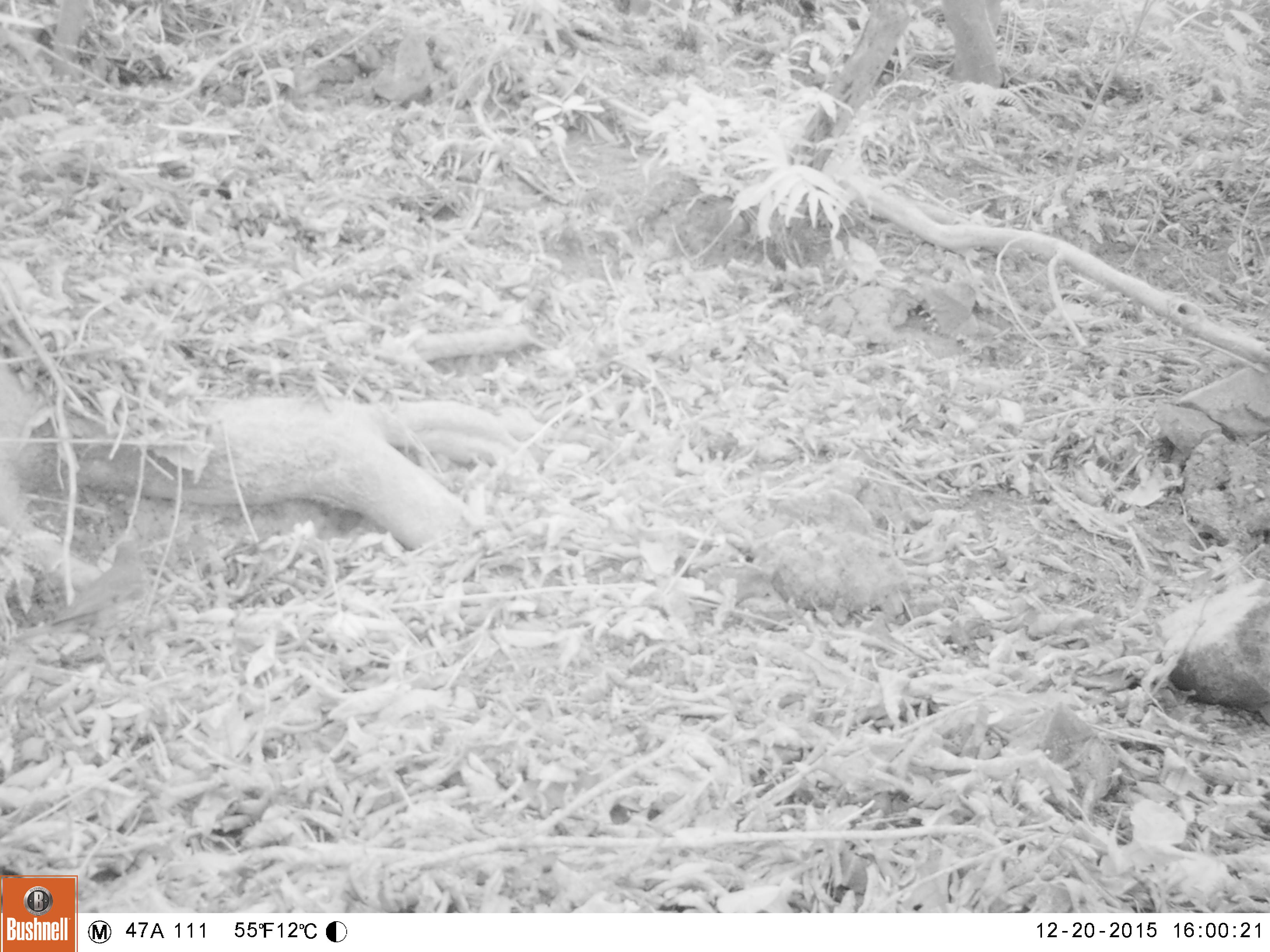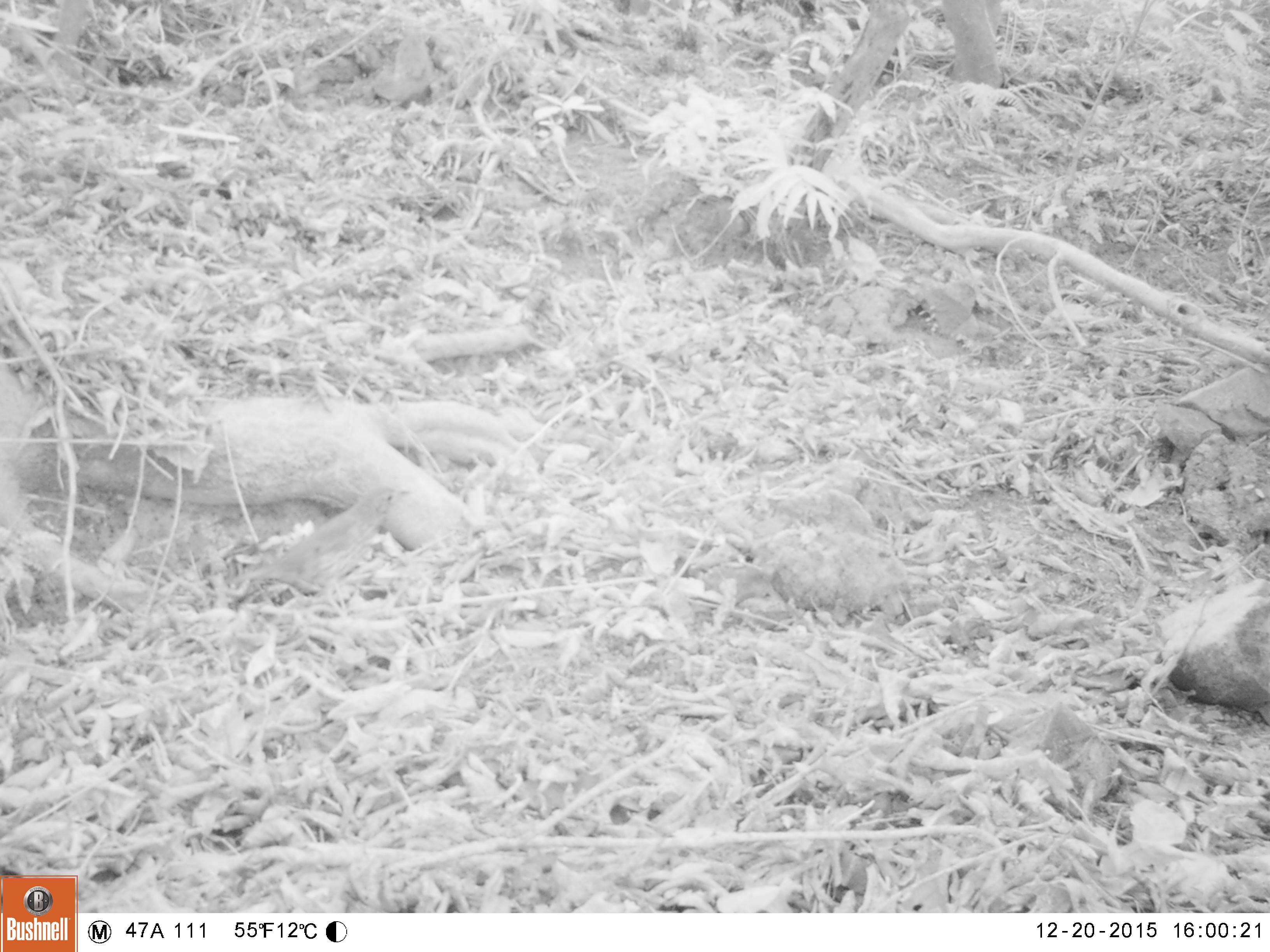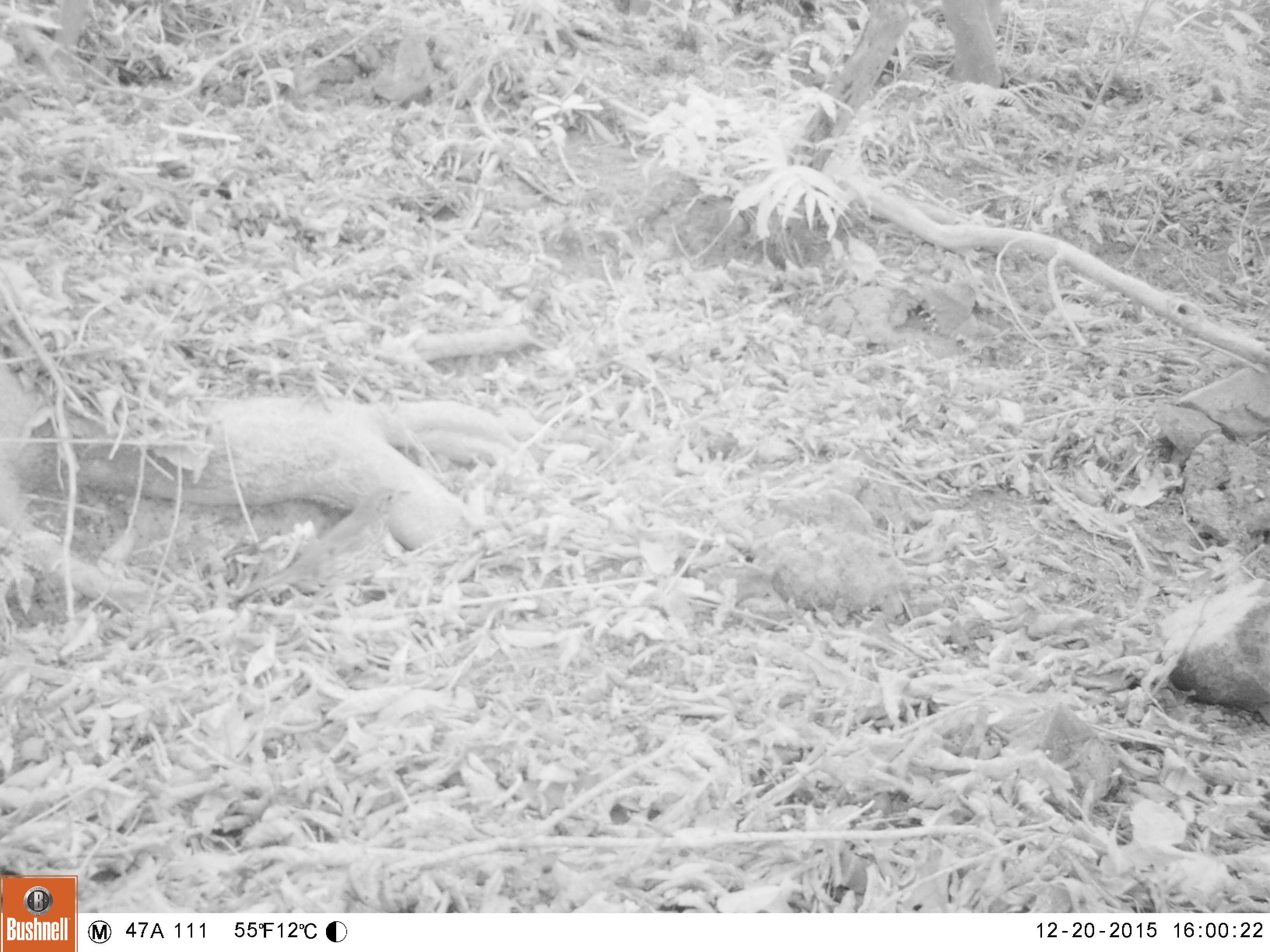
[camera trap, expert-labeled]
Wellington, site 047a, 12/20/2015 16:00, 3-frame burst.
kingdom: Animalia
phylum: Chordata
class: Aves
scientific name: Aves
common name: bird